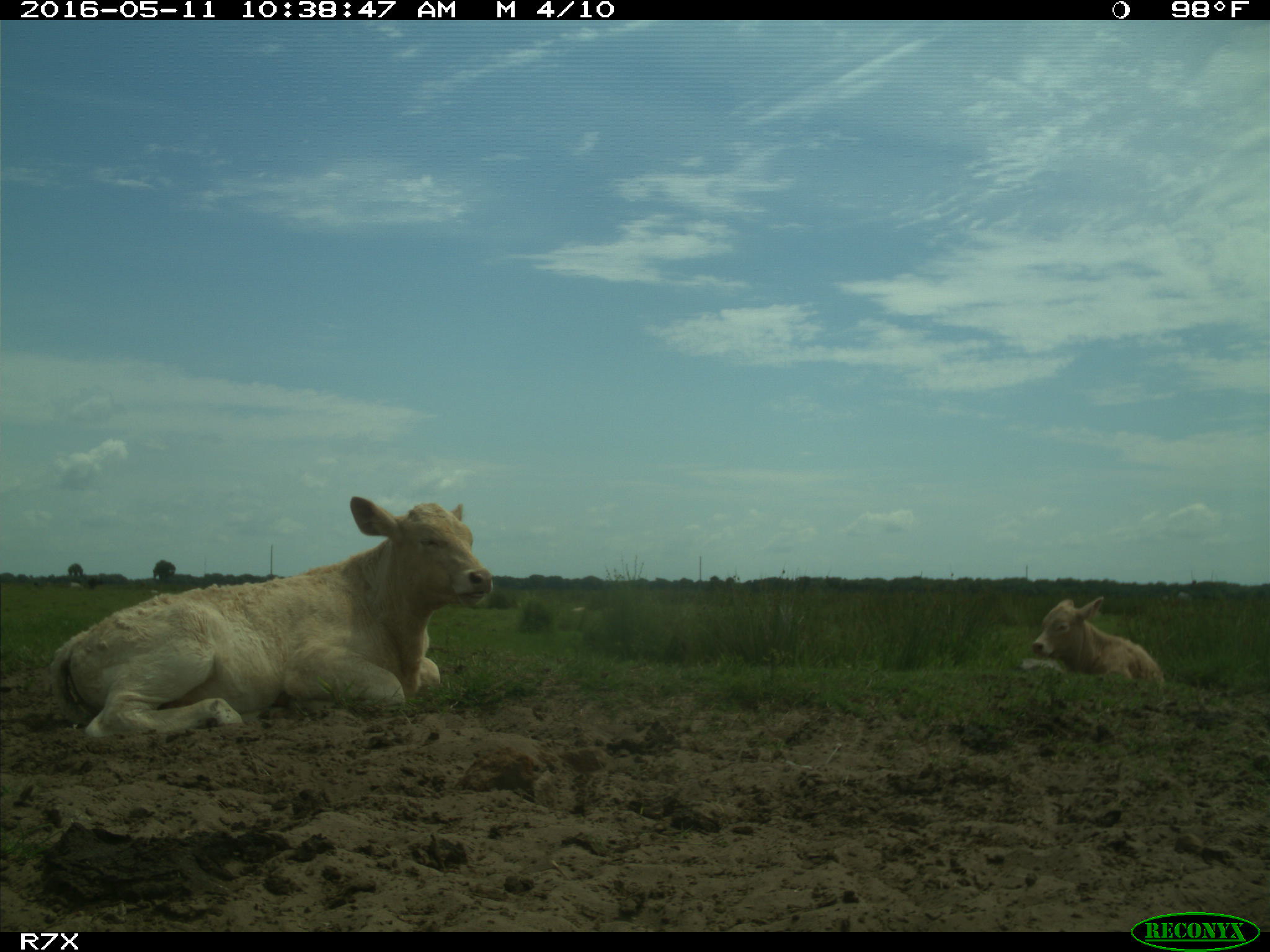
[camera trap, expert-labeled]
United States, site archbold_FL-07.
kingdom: Animalia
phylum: Chordata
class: Mammalia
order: Artiodactyla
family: Bovidae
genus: Bos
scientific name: Bos taurus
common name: domestic cow